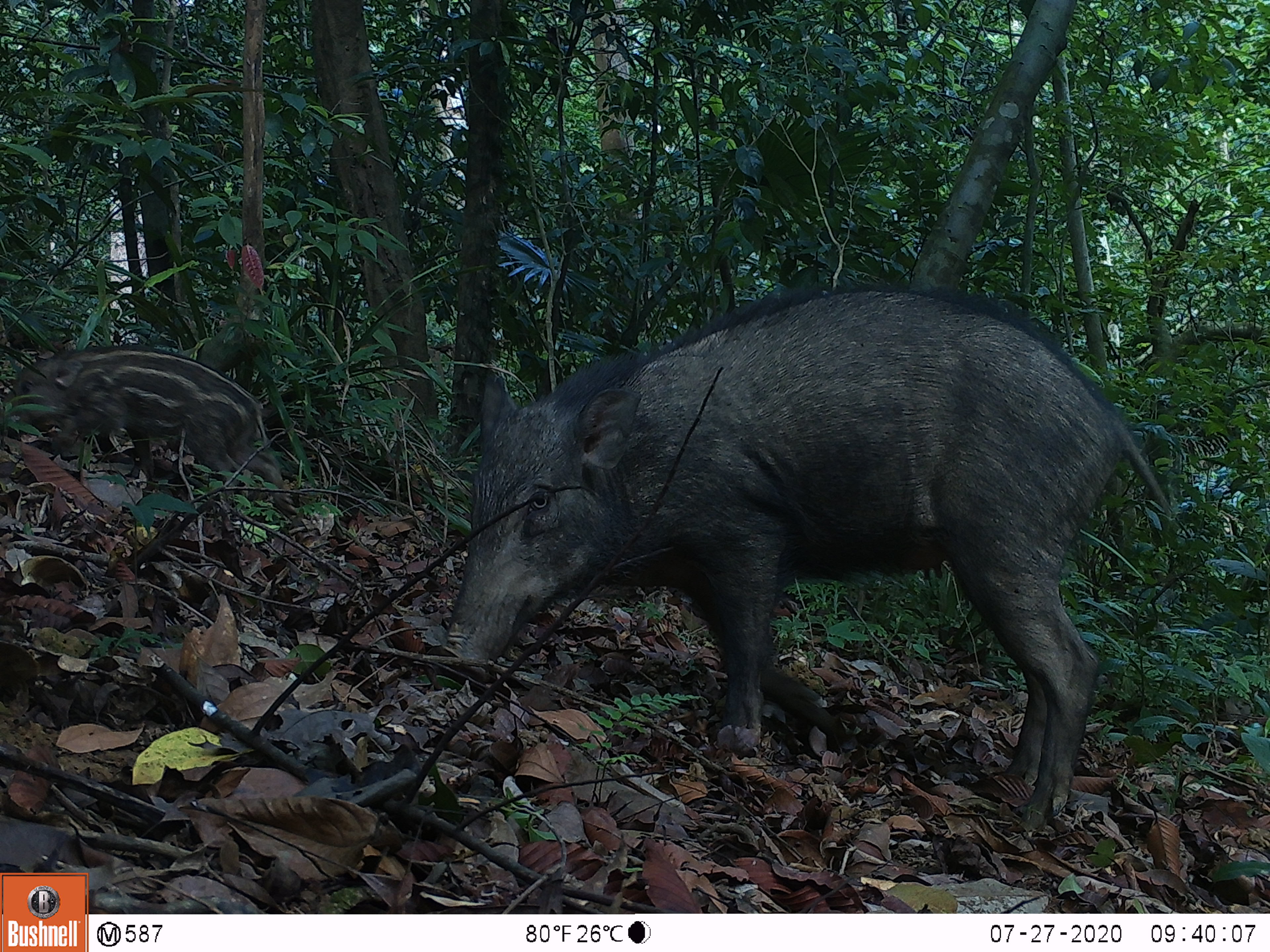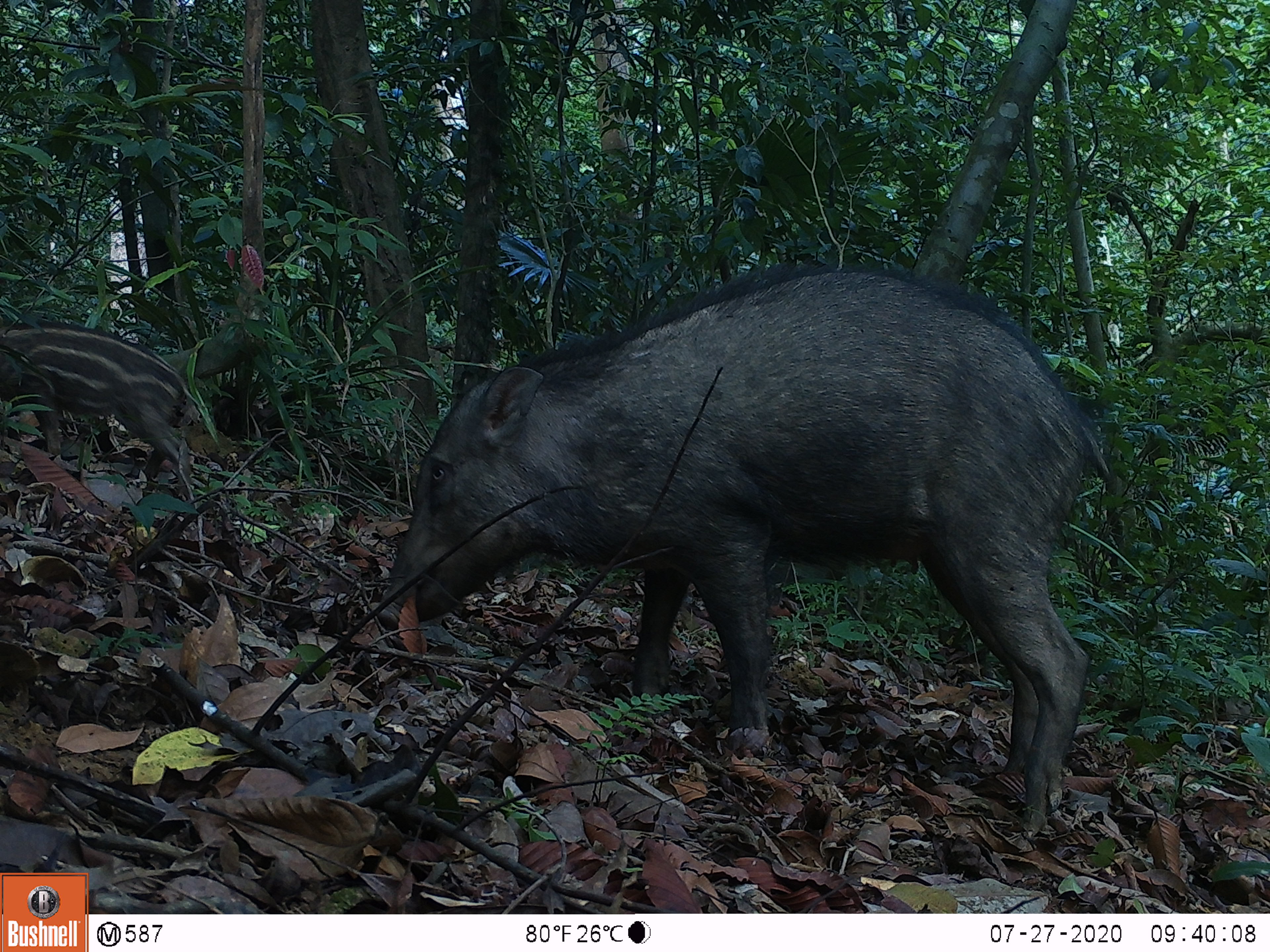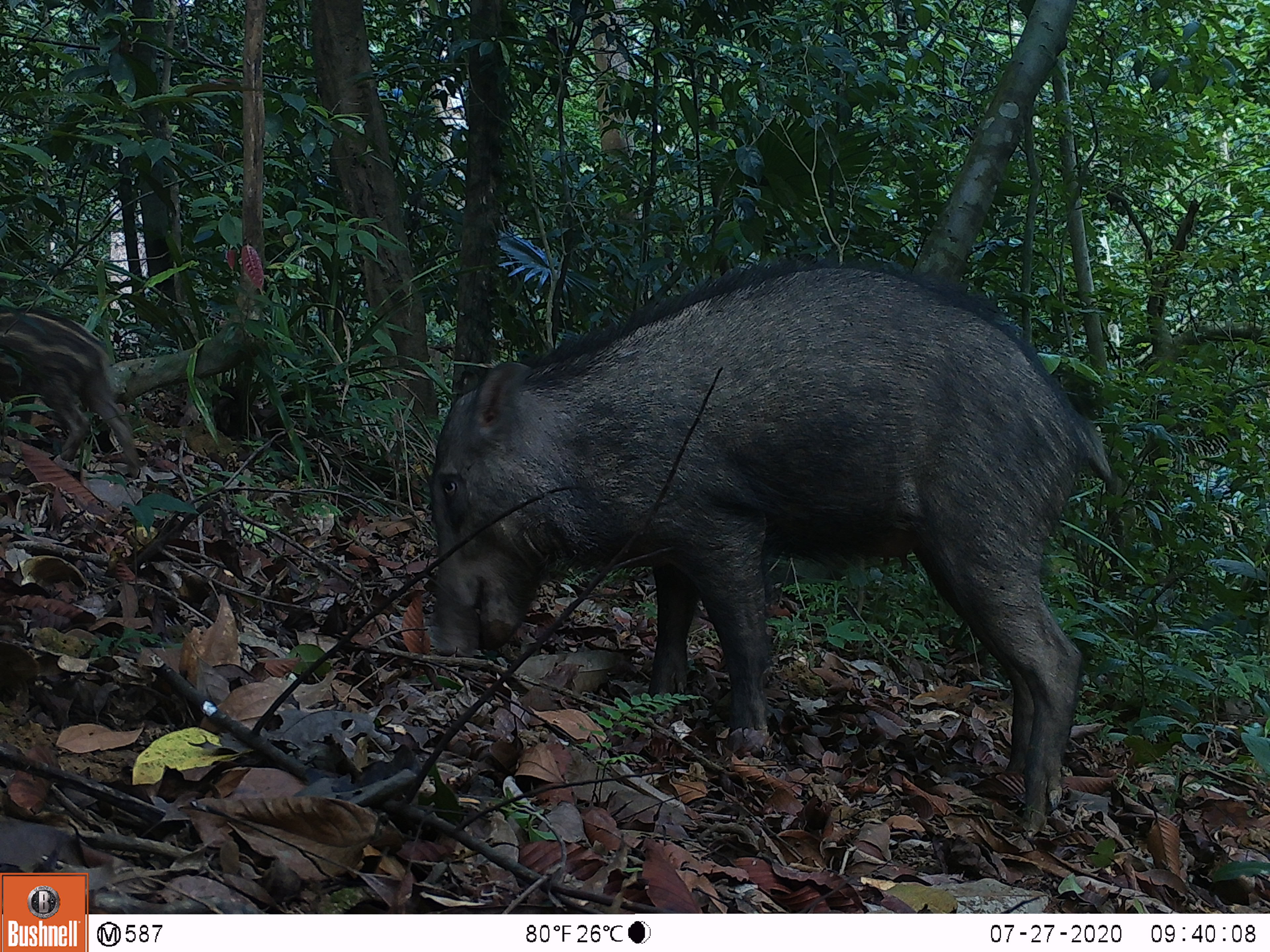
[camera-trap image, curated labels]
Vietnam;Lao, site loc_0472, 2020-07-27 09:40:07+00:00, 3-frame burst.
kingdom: Animalia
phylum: Chordata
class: Mammalia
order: Artiodactyla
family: Suidae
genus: Sus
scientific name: Sus scrofa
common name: eurasian wild pig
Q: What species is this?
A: Eurasian wild pig (Sus scrofa).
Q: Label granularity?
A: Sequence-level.